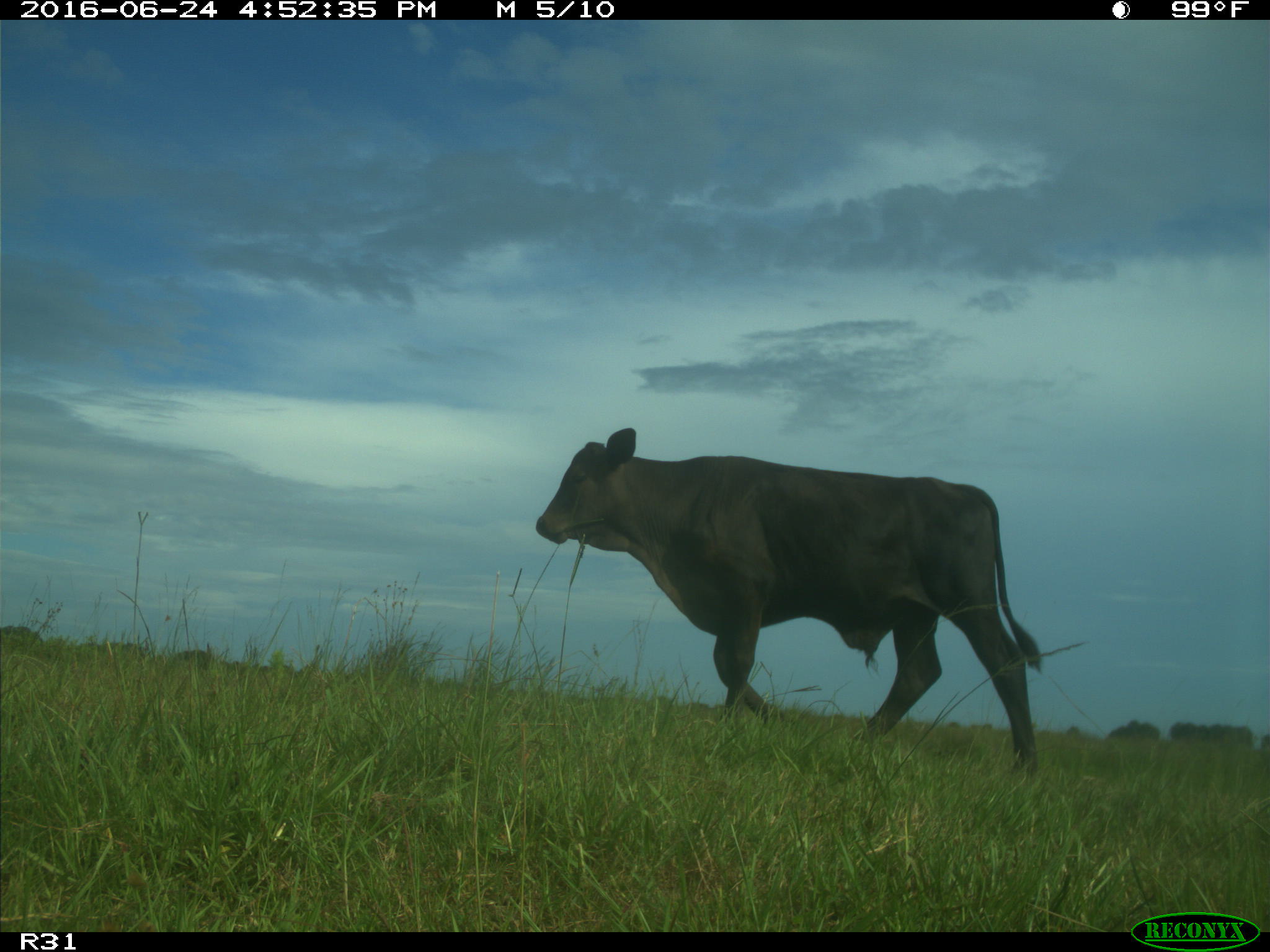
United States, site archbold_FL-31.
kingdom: Animalia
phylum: Chordata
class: Mammalia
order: Artiodactyla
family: Bovidae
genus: Bos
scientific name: Bos taurus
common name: domestic cow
Bos taurus (domestic cow).